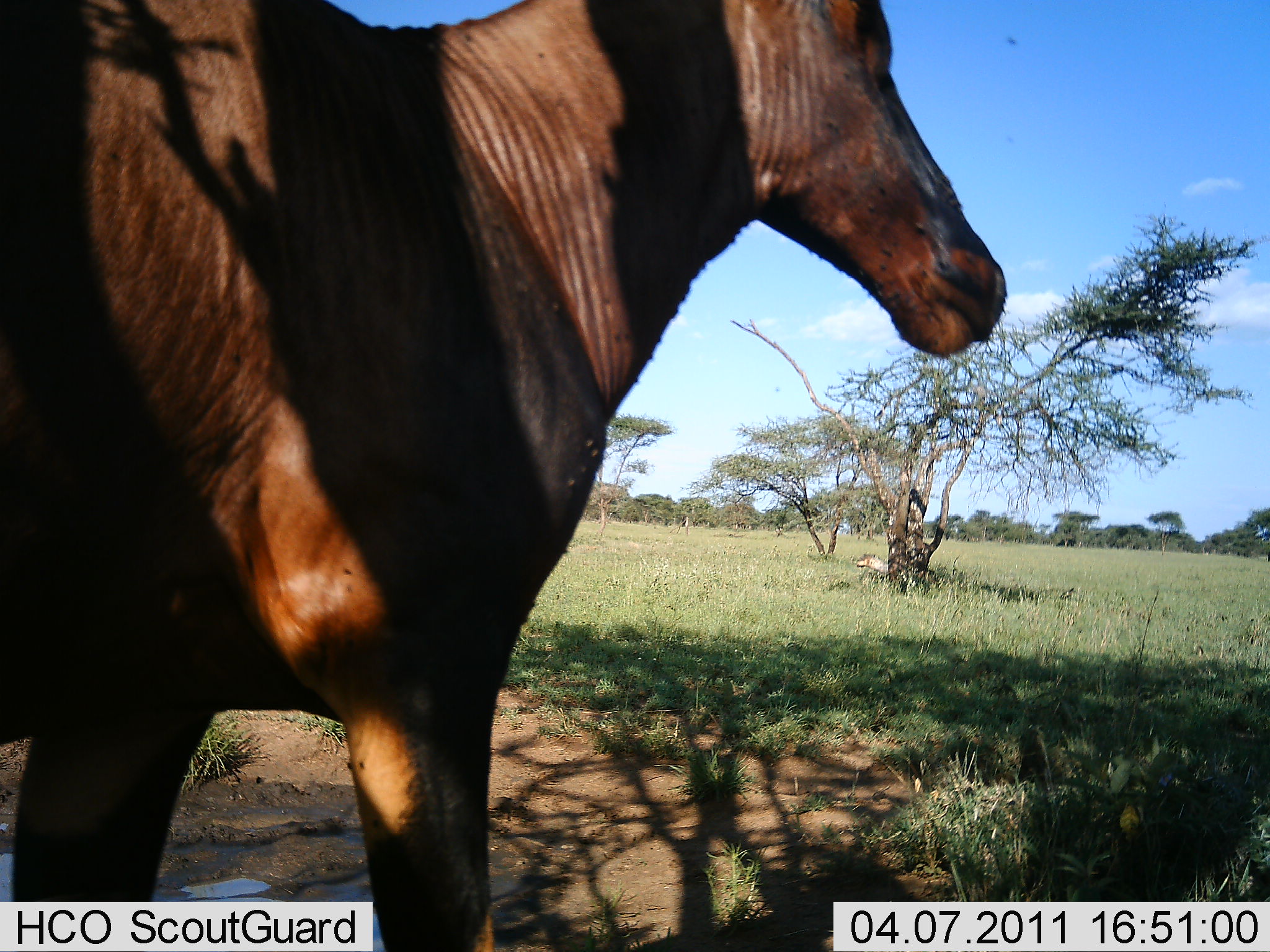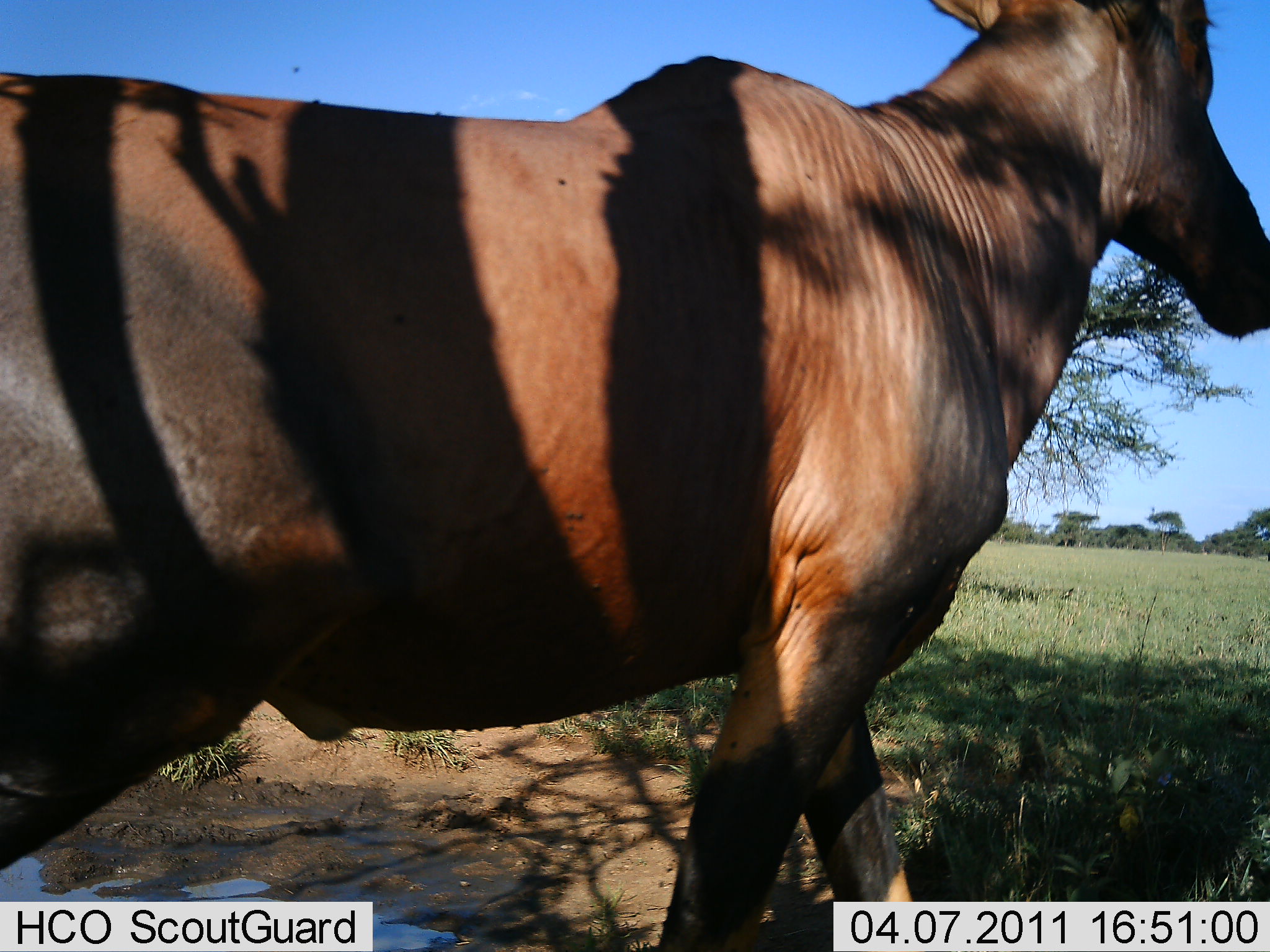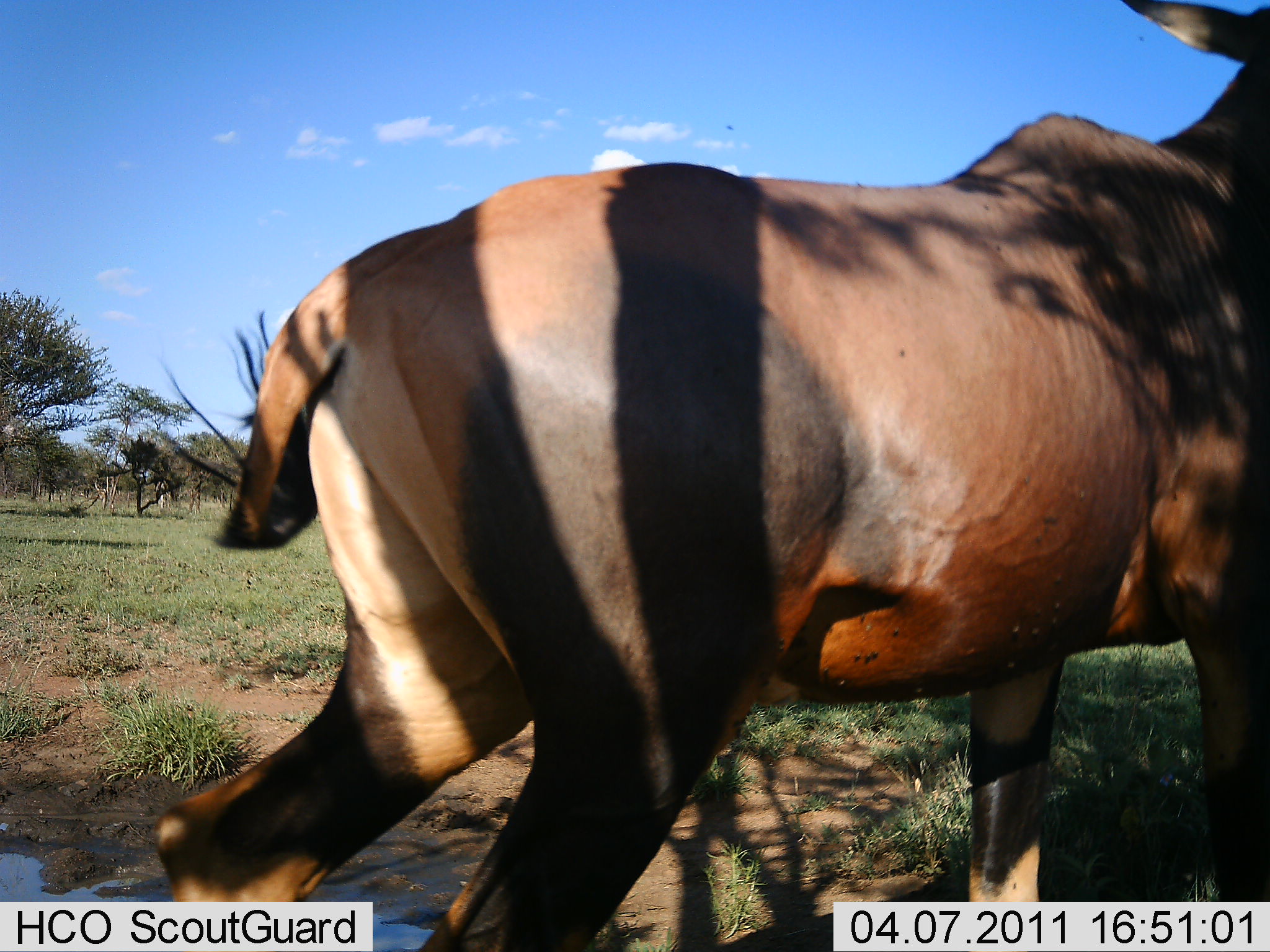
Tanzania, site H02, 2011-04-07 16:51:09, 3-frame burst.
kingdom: Animalia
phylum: Chordata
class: Mammalia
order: Artiodactyla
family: Bovidae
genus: Damaliscus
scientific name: Damaliscus lunatus jimela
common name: topi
Topi (Damaliscus lunatus jimela), count 1. Behavior (volunteer vote fractions): standing 0%, resting 0%, moving 100%, interacting 0%. Young present (vote fraction): 0%. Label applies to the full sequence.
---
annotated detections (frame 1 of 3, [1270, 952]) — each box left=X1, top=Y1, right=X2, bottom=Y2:
animal: left=1, top=0, right=1005, bottom=951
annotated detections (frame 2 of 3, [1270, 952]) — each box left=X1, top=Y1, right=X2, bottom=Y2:
animal: left=0, top=1, right=1268, bottom=951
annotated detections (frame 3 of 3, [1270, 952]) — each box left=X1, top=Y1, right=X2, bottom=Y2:
animal: left=145, top=1, right=1269, bottom=952